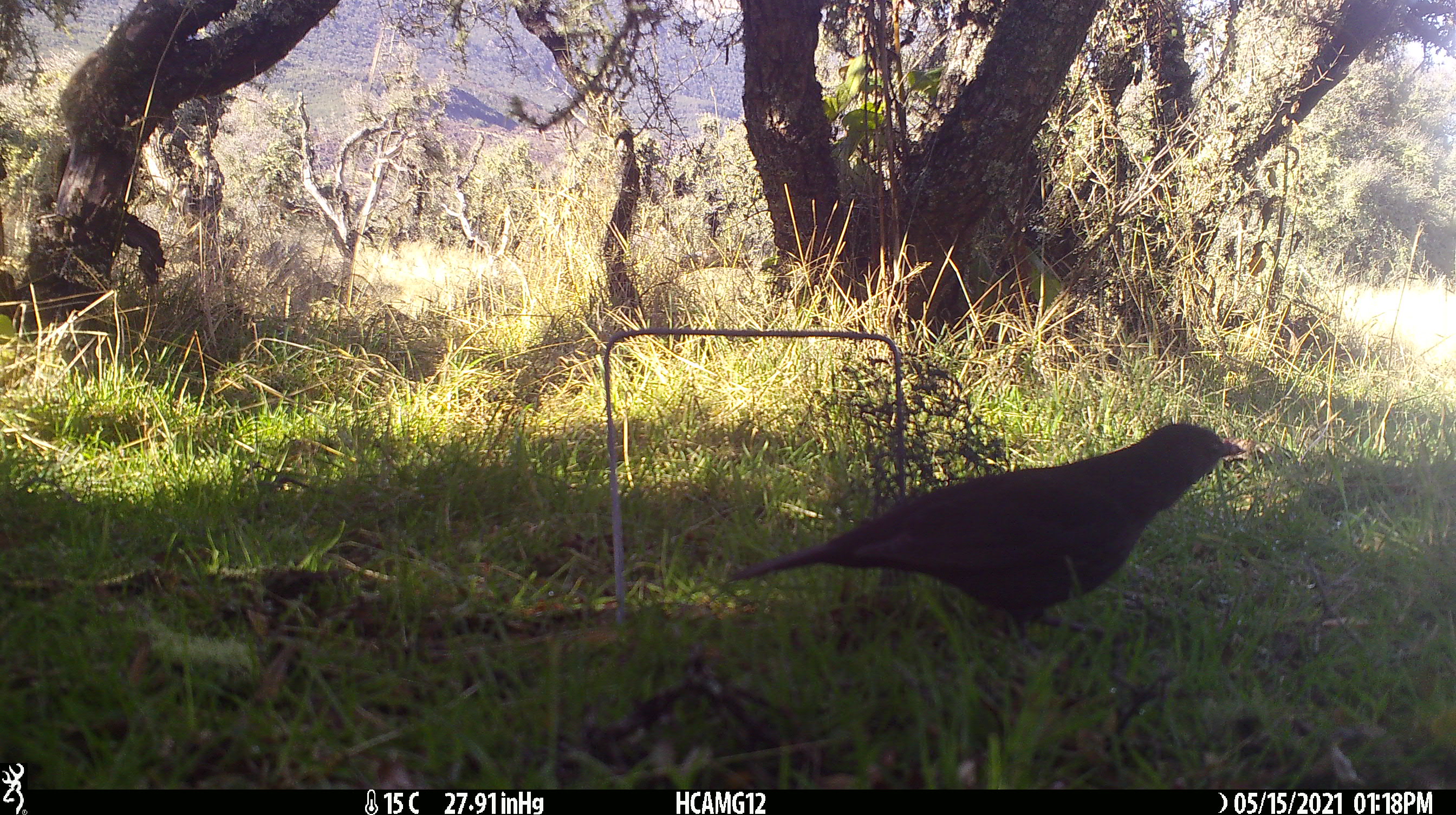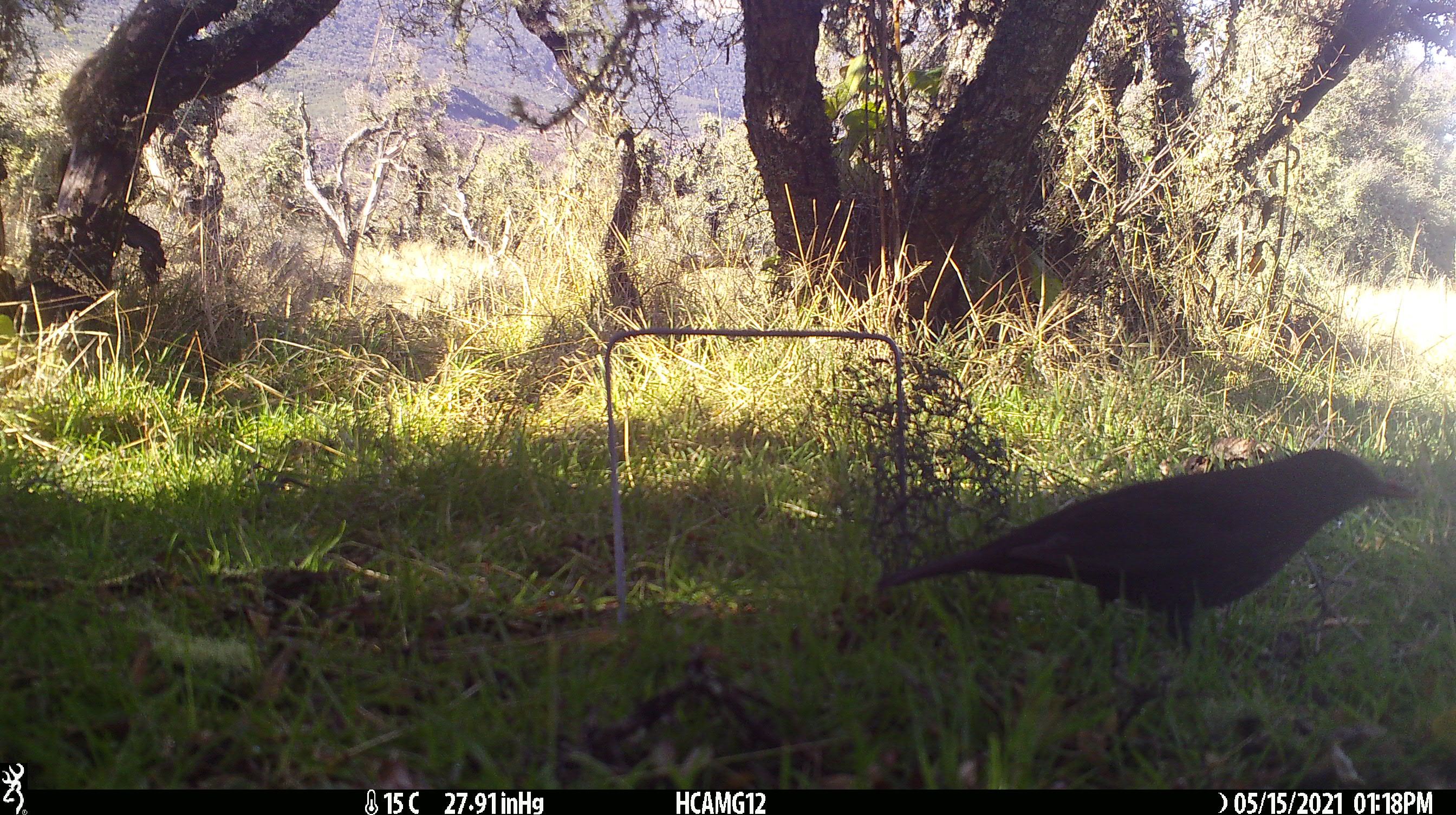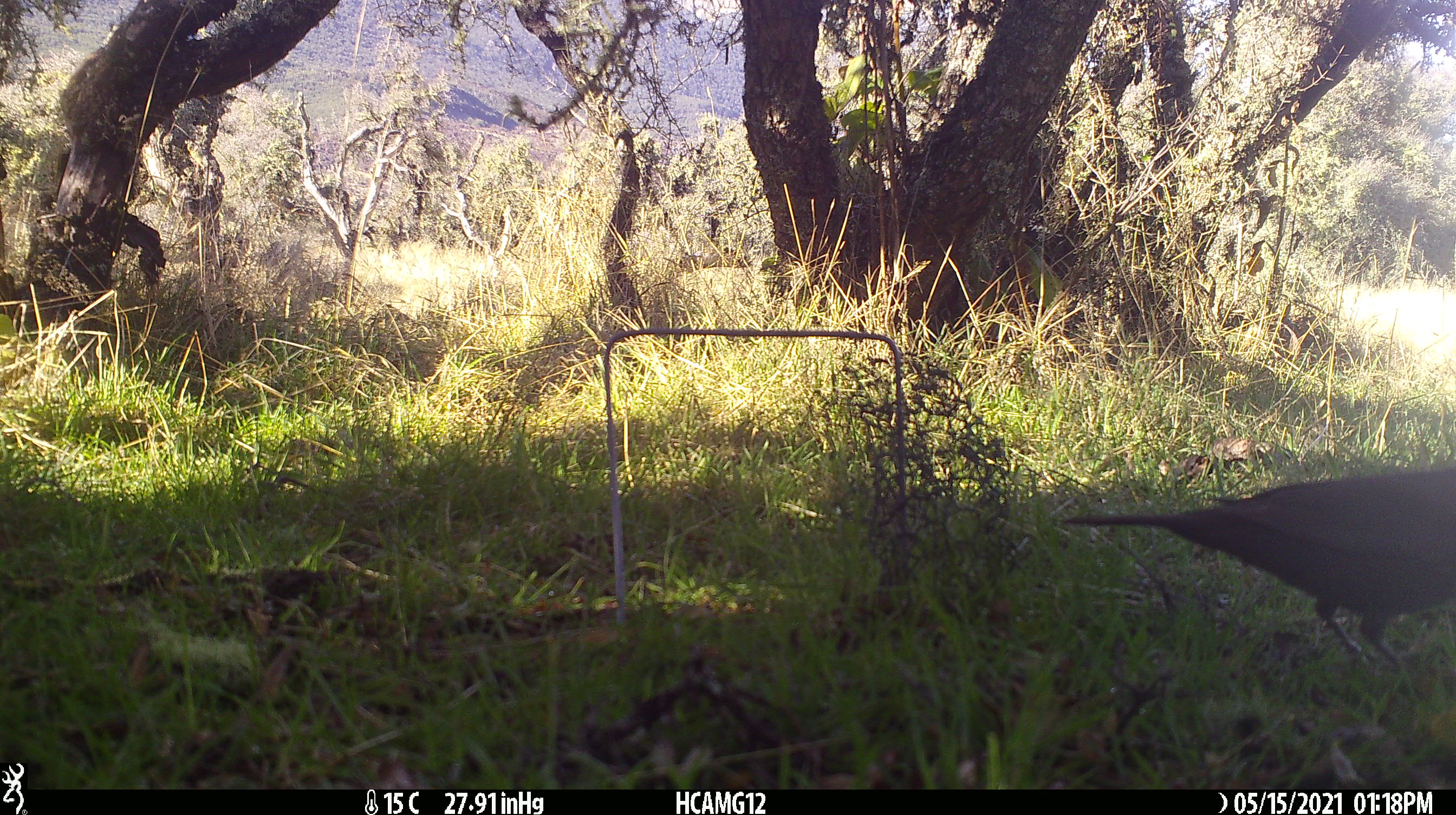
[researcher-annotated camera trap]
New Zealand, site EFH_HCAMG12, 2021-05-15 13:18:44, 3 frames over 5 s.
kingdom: Animalia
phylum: Chordata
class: Aves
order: Passeriformes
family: Turdidae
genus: Turdus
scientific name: Turdus merula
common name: eurasian blackbird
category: blackbird